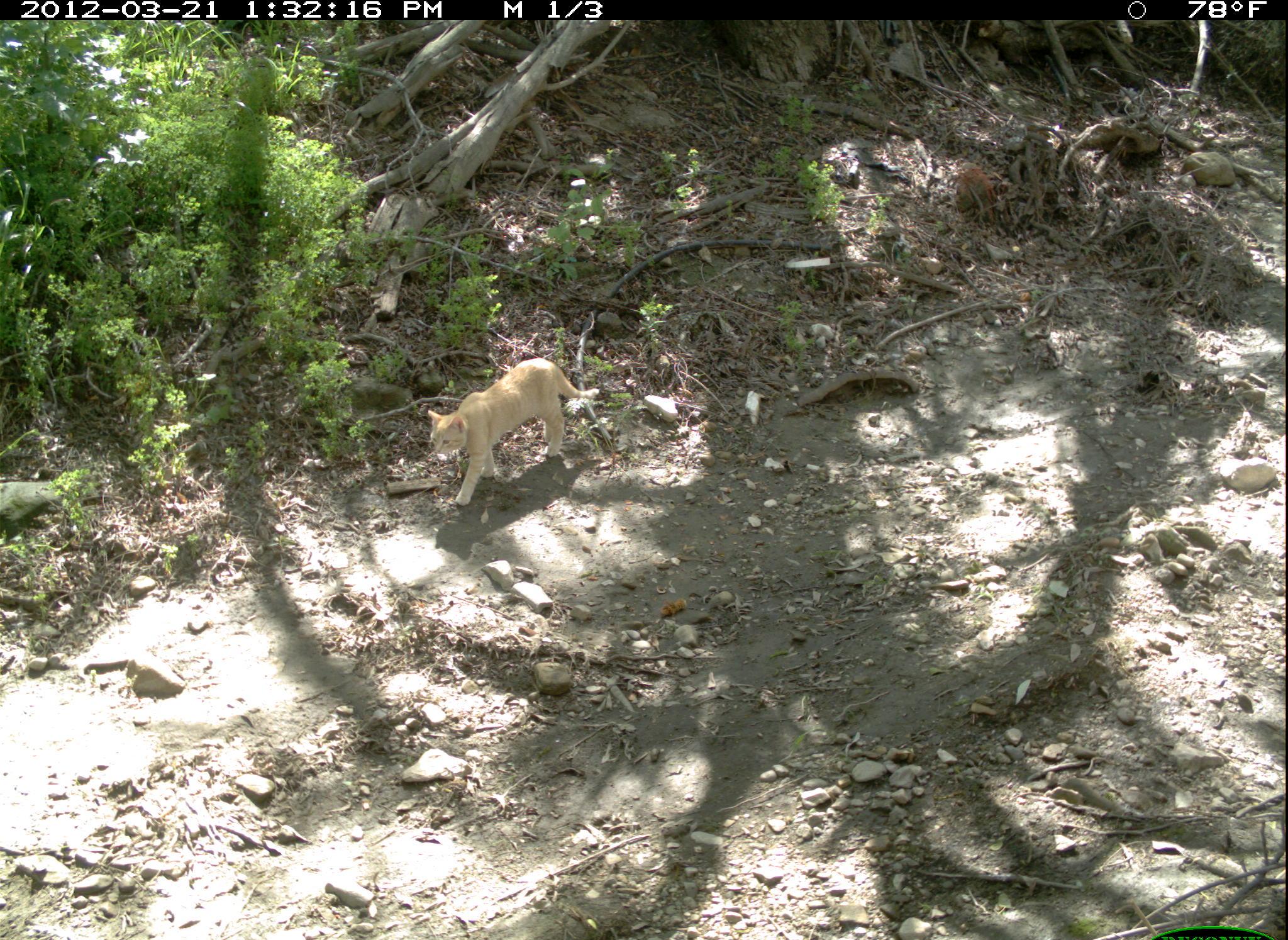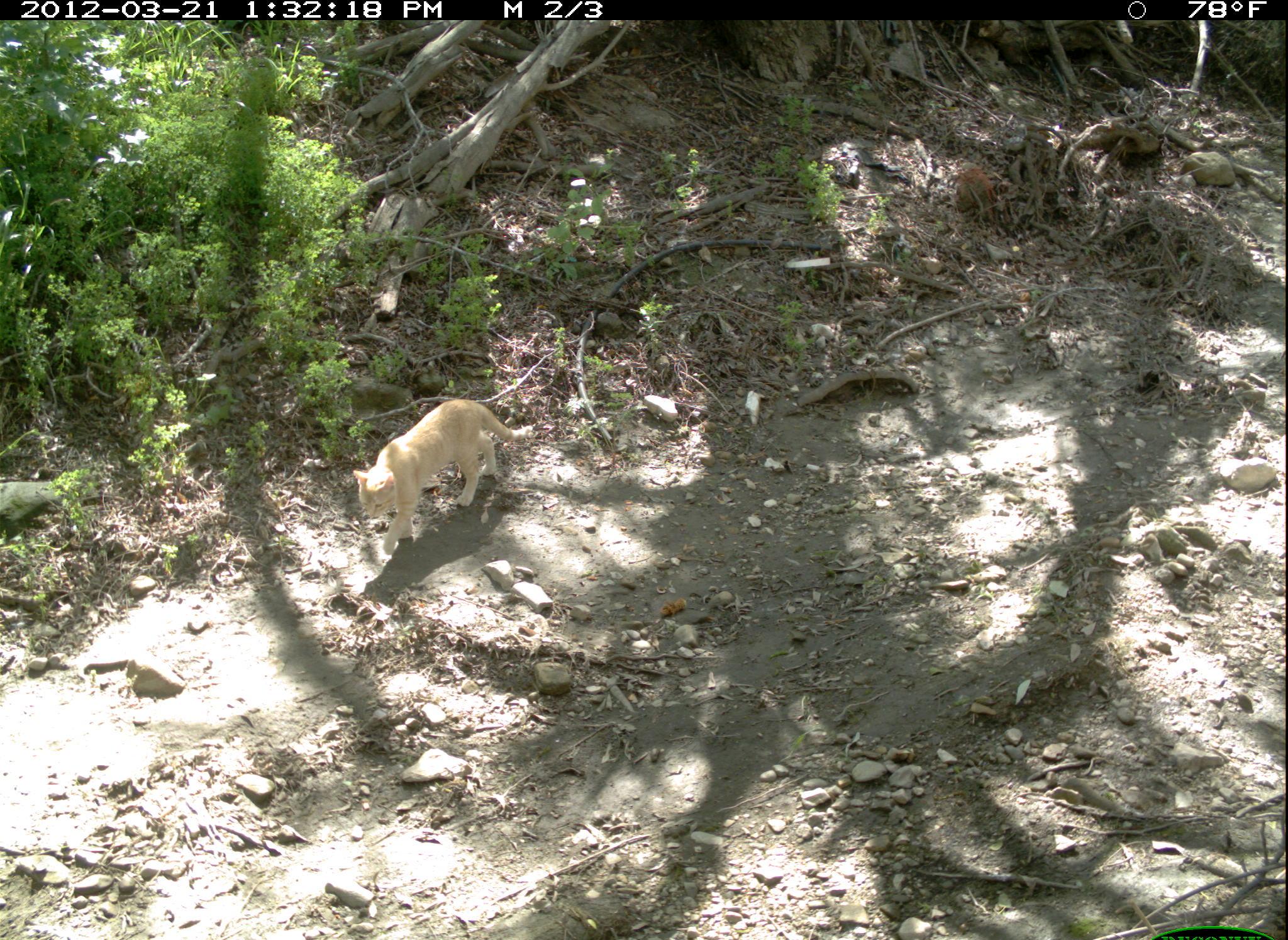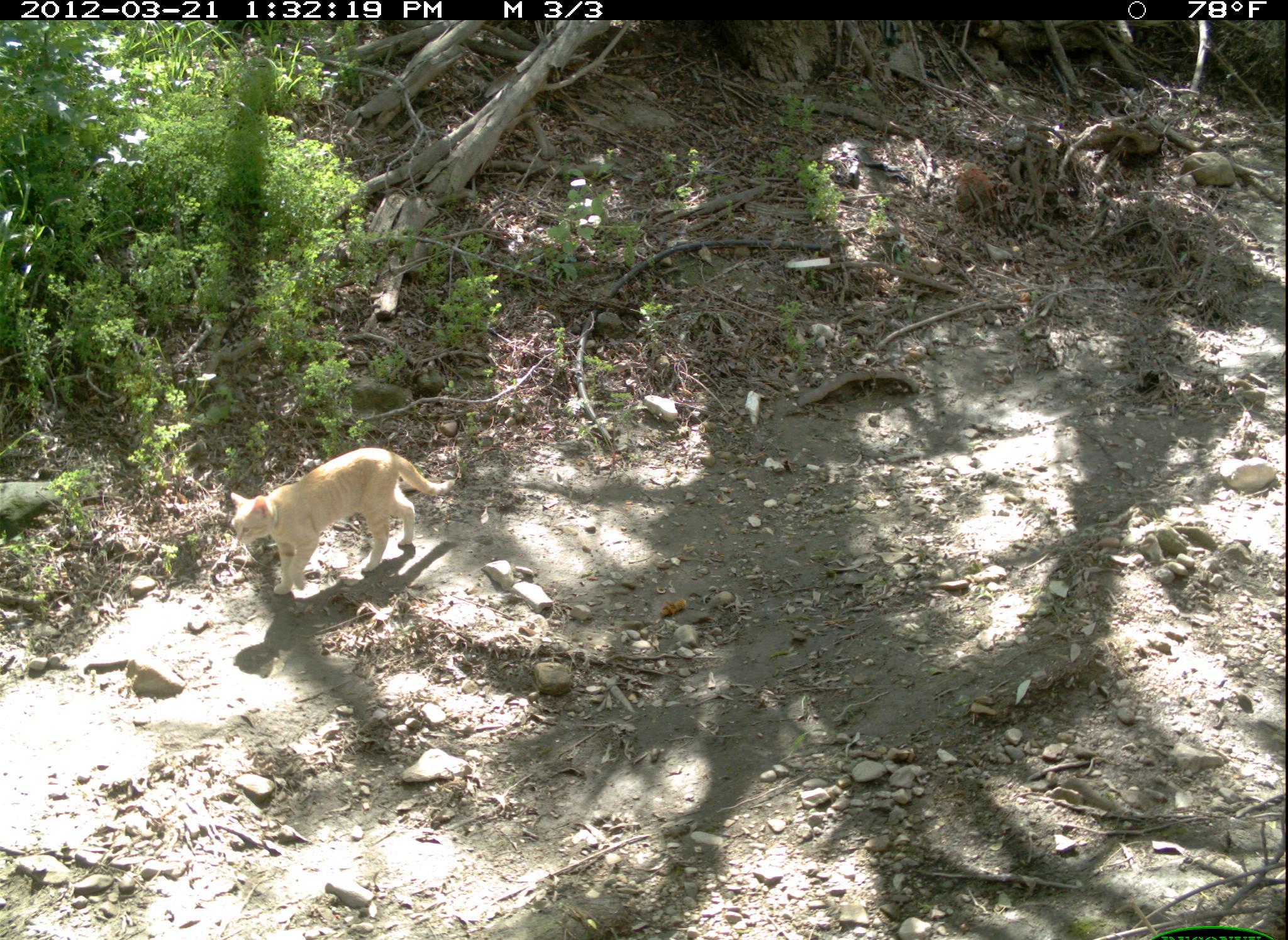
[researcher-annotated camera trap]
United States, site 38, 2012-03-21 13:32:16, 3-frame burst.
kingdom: Animalia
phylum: Chordata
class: Mammalia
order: Carnivora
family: Felidae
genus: Felis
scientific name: Felis catus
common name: cat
Cat (Felis catus).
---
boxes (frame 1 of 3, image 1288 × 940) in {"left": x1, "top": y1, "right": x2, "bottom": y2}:
cat: {"left": 399, "top": 341, "right": 605, "bottom": 552}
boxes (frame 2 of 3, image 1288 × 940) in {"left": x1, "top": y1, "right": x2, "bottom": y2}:
cat: {"left": 345, "top": 377, "right": 549, "bottom": 569}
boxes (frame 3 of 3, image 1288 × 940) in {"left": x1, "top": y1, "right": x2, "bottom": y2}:
cat: {"left": 227, "top": 445, "right": 446, "bottom": 598}